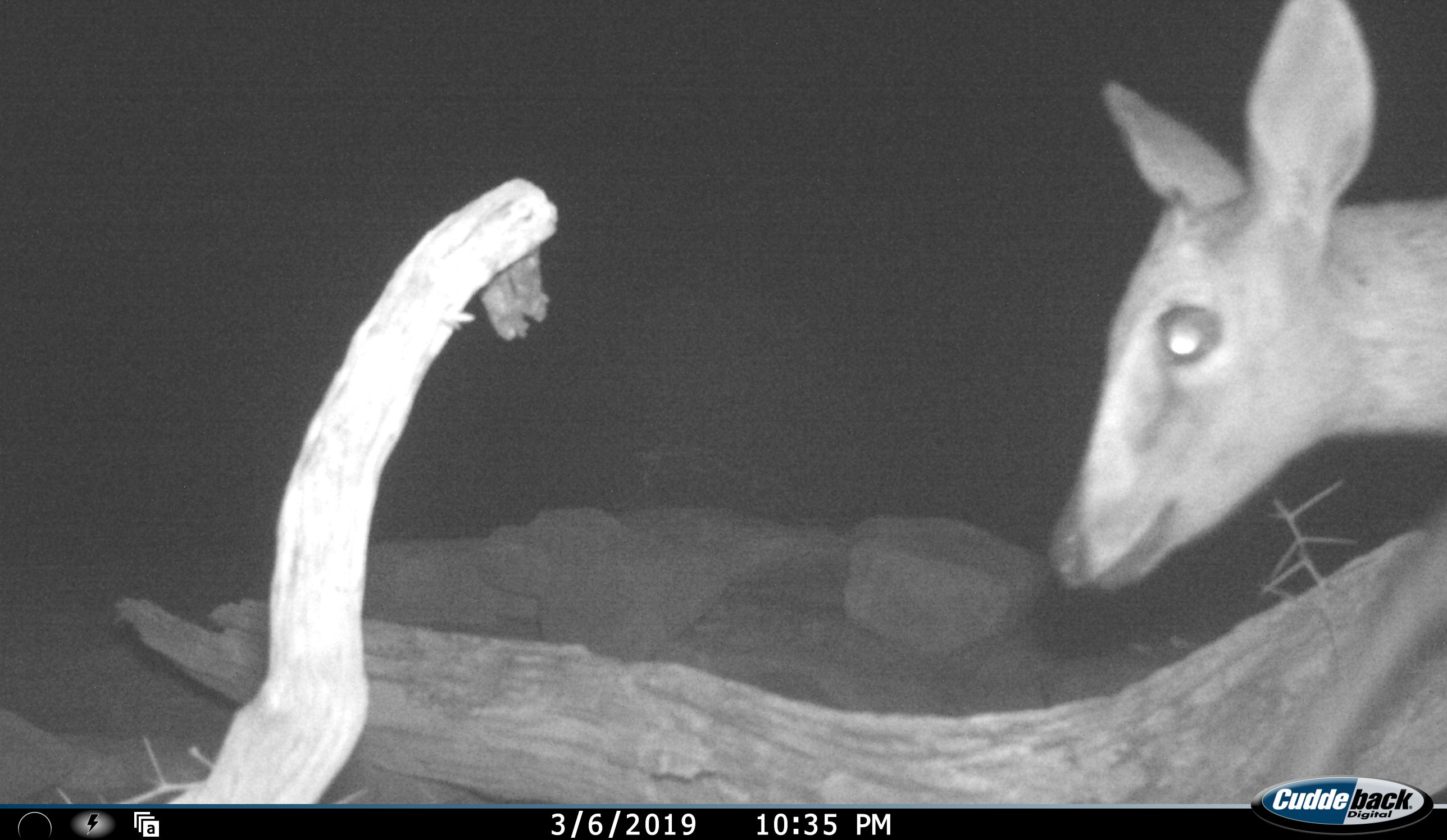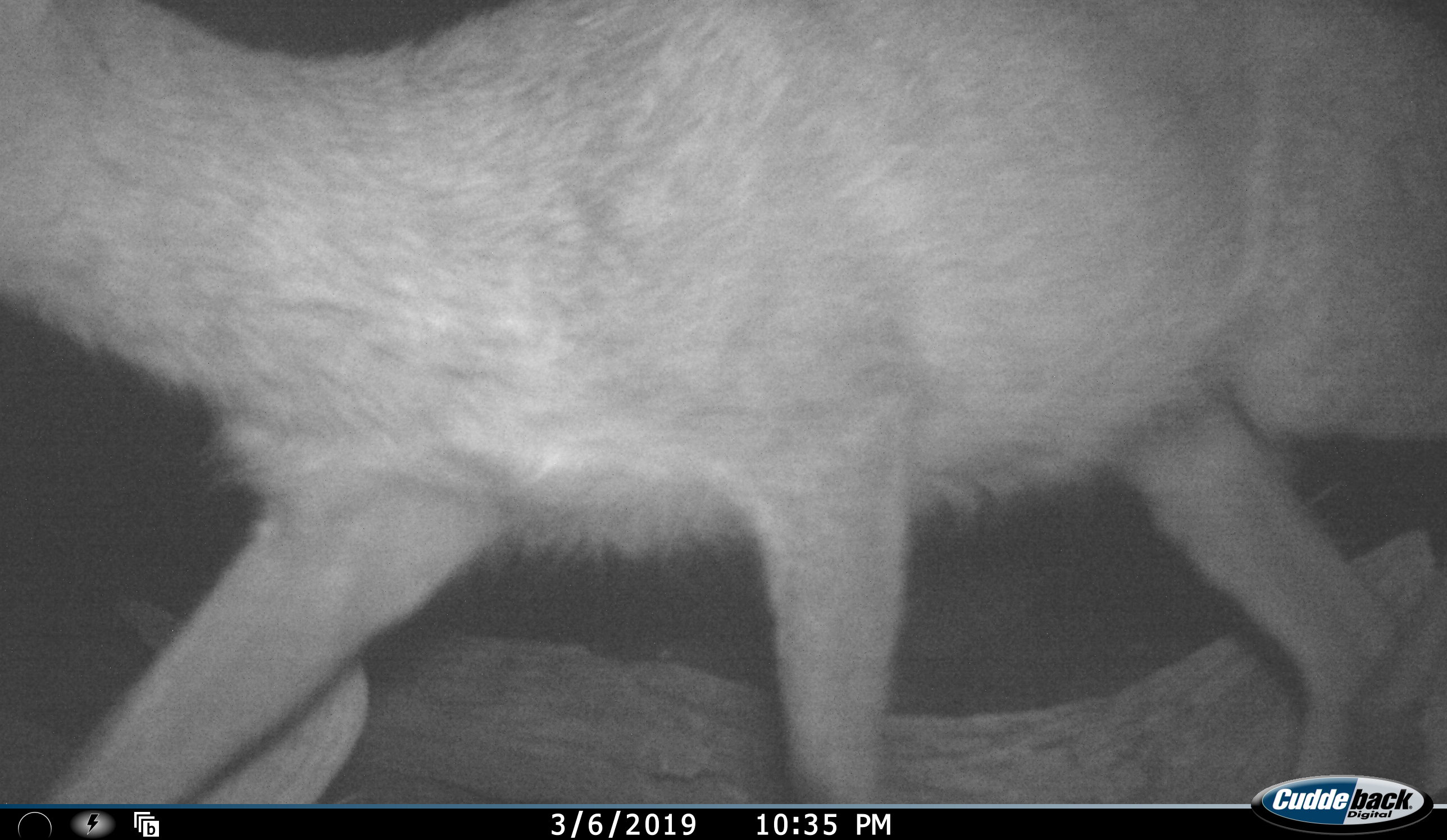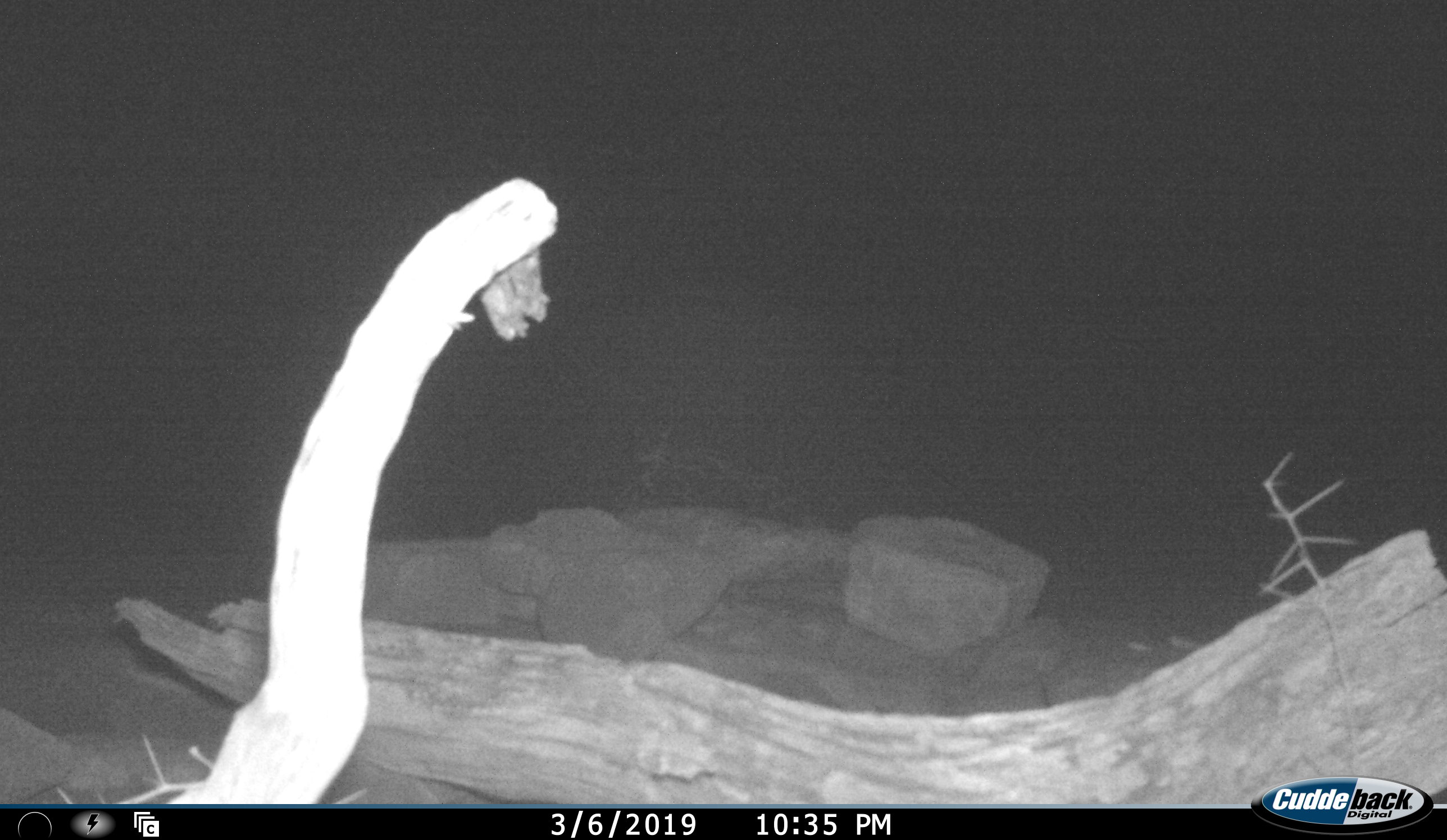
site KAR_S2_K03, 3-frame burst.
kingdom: Animalia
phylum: Chordata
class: Mammalia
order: Artiodactyla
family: Bovidae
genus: Sylvicapra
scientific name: Sylvicapra grimmia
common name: common duiker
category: duikercommongrey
Duikercommongrey (common duiker) (Sylvicapra grimmia), count 1. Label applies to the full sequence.